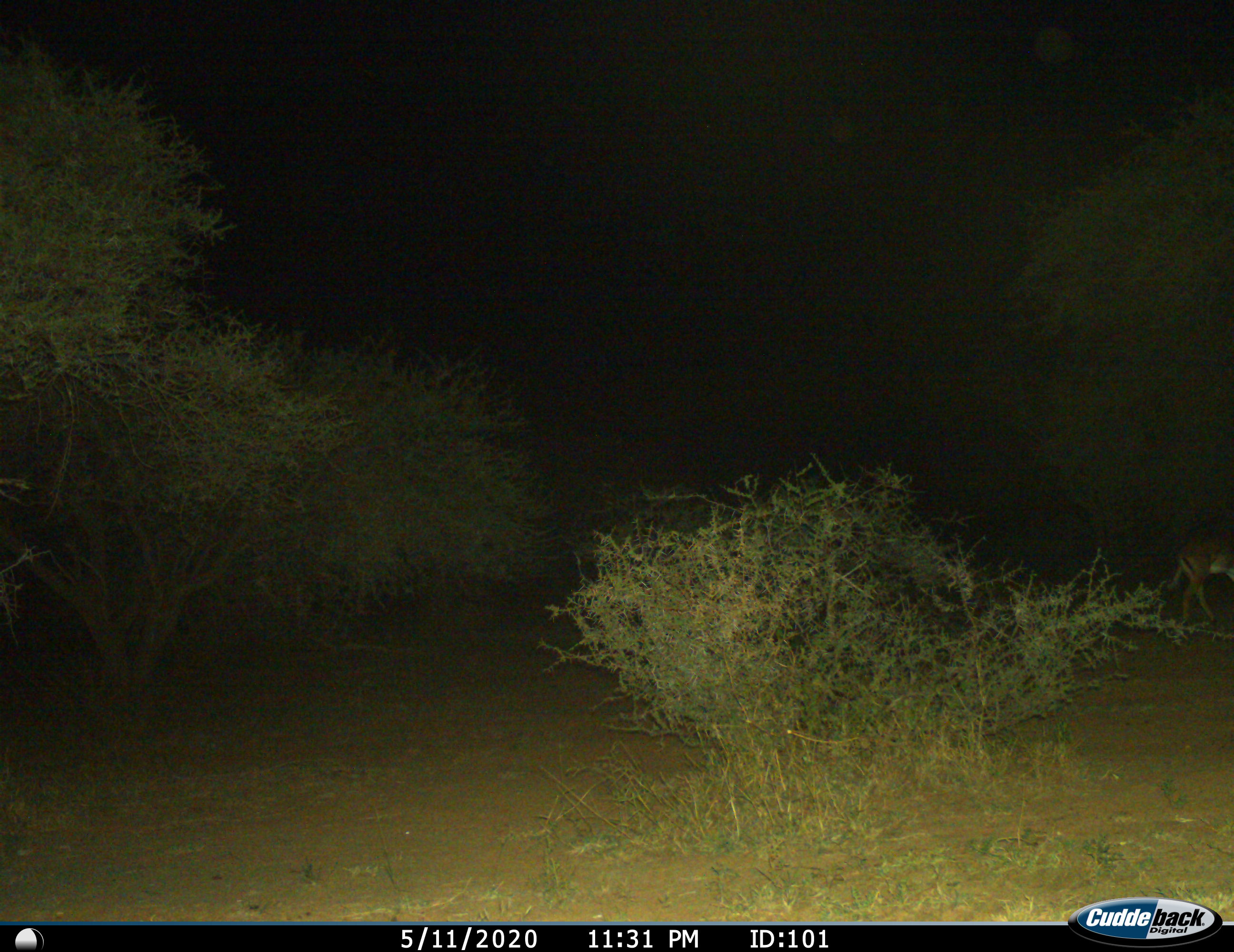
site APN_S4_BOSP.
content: unidentified animal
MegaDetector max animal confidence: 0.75